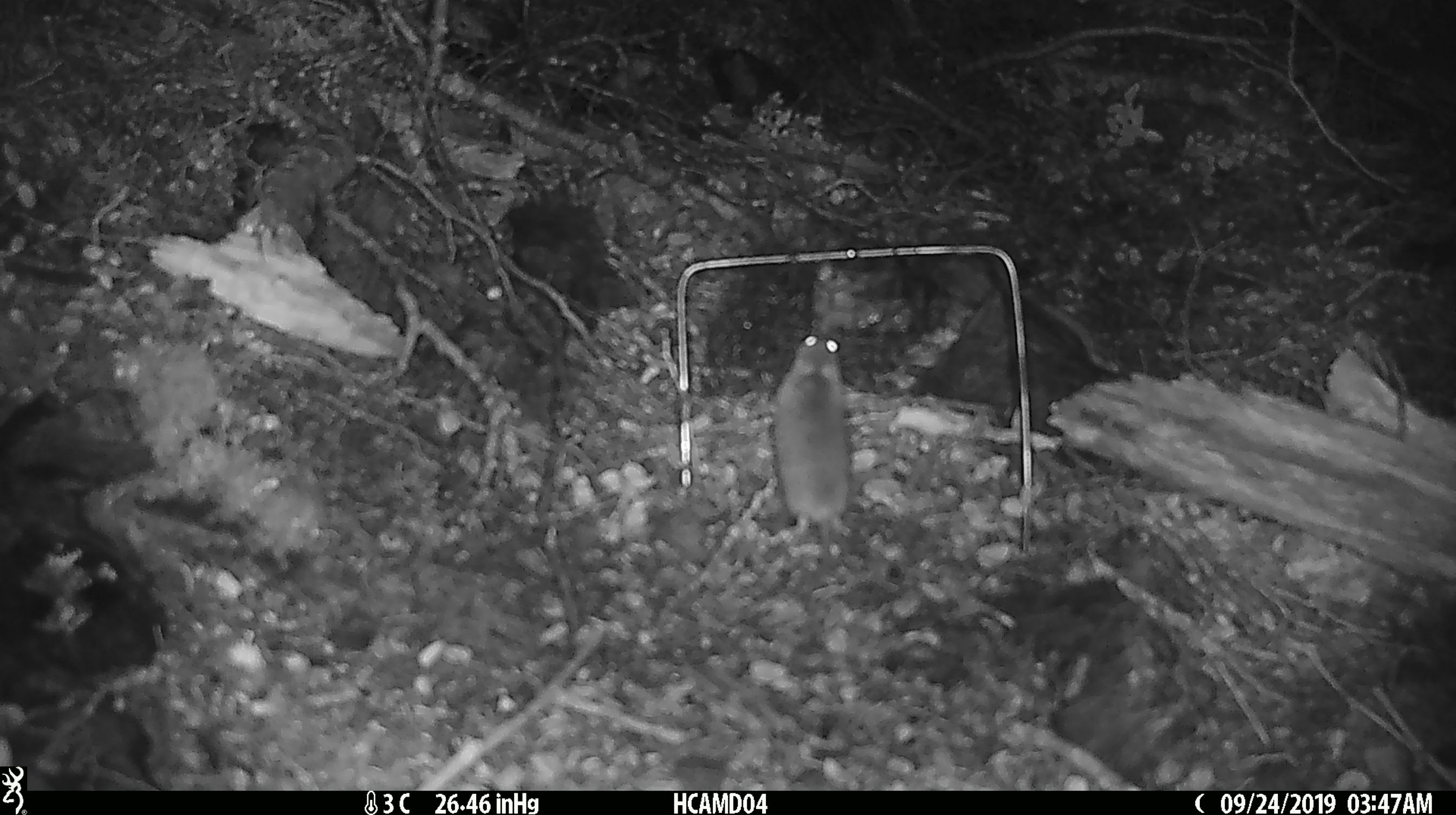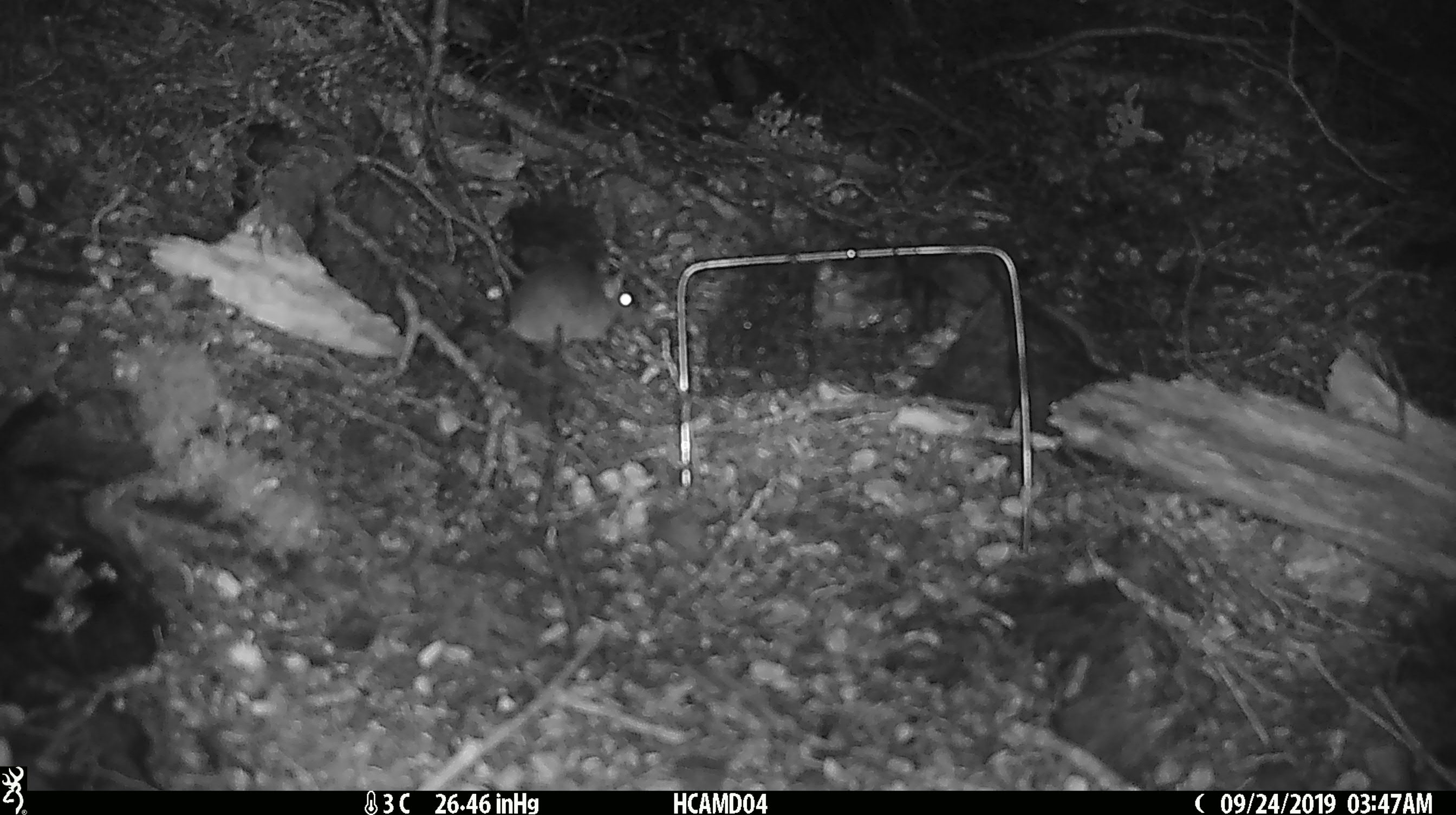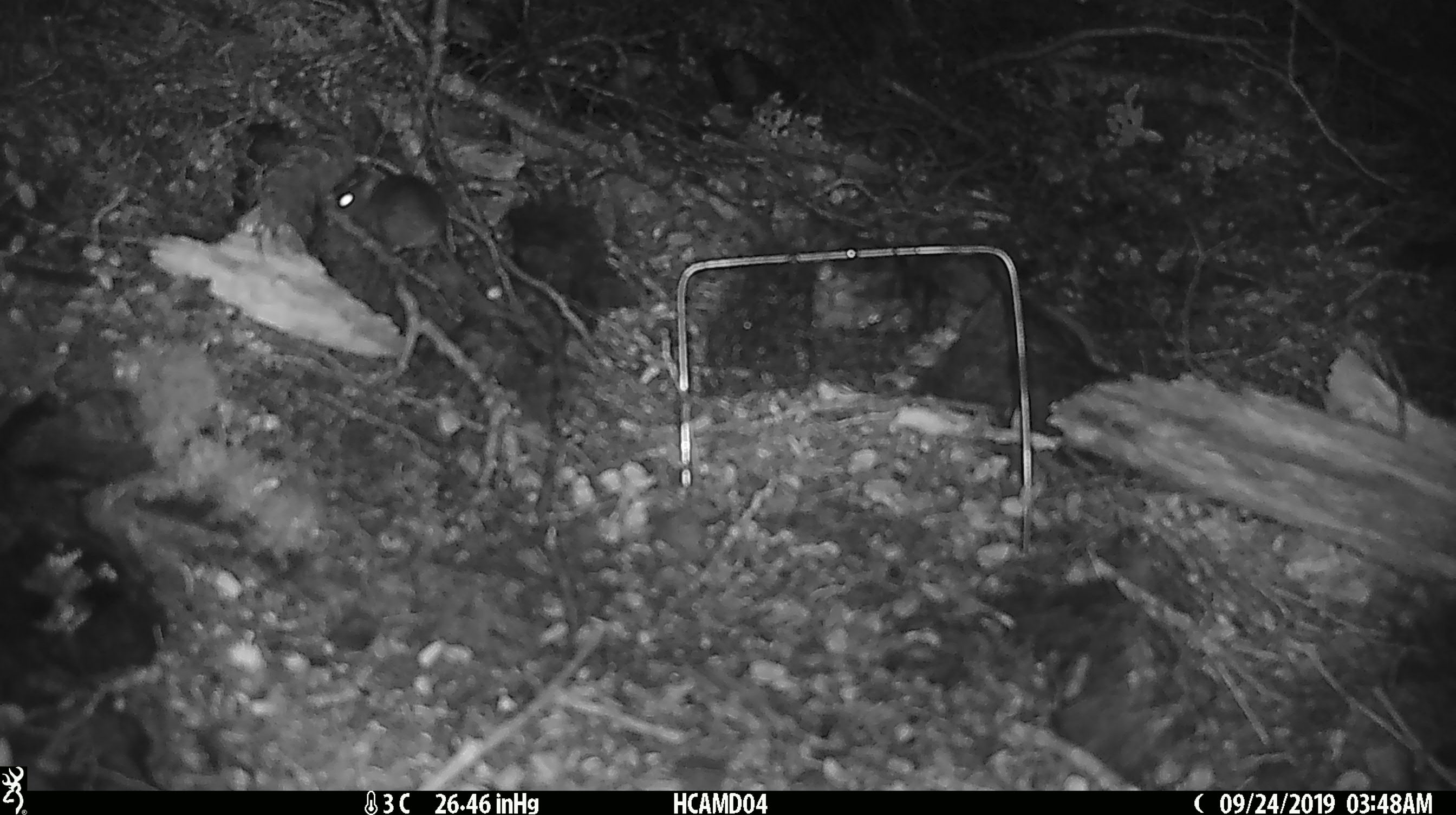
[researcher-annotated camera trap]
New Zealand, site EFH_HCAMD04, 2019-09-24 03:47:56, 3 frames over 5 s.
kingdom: Animalia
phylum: Chordata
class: Mammalia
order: Rodentia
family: Muridae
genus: Mus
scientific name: Mus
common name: mouse